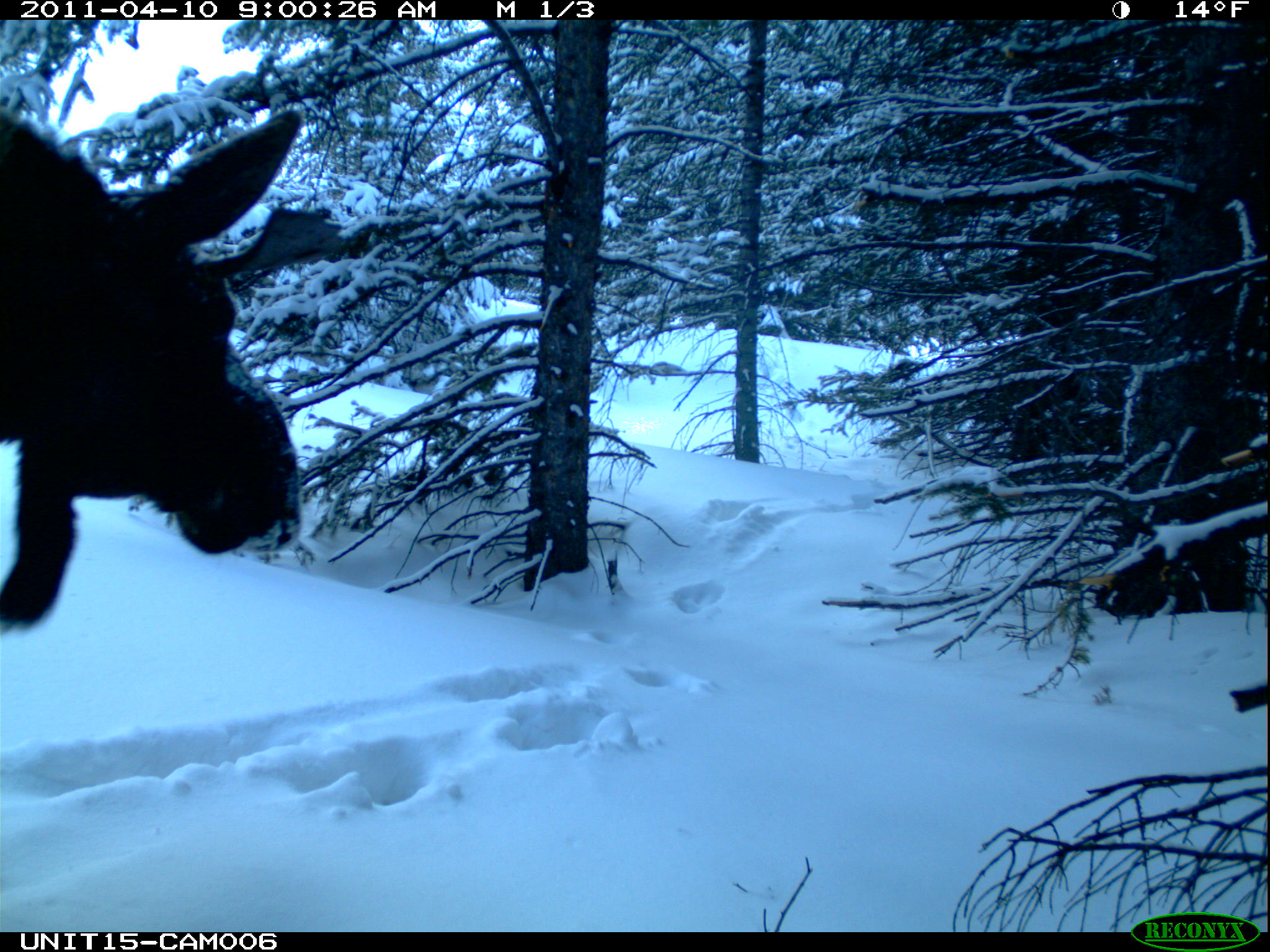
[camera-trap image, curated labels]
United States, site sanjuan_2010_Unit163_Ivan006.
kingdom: Animalia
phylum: Chordata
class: Mammalia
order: Artiodactyla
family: Cervidae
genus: Alces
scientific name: Alces alces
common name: moose